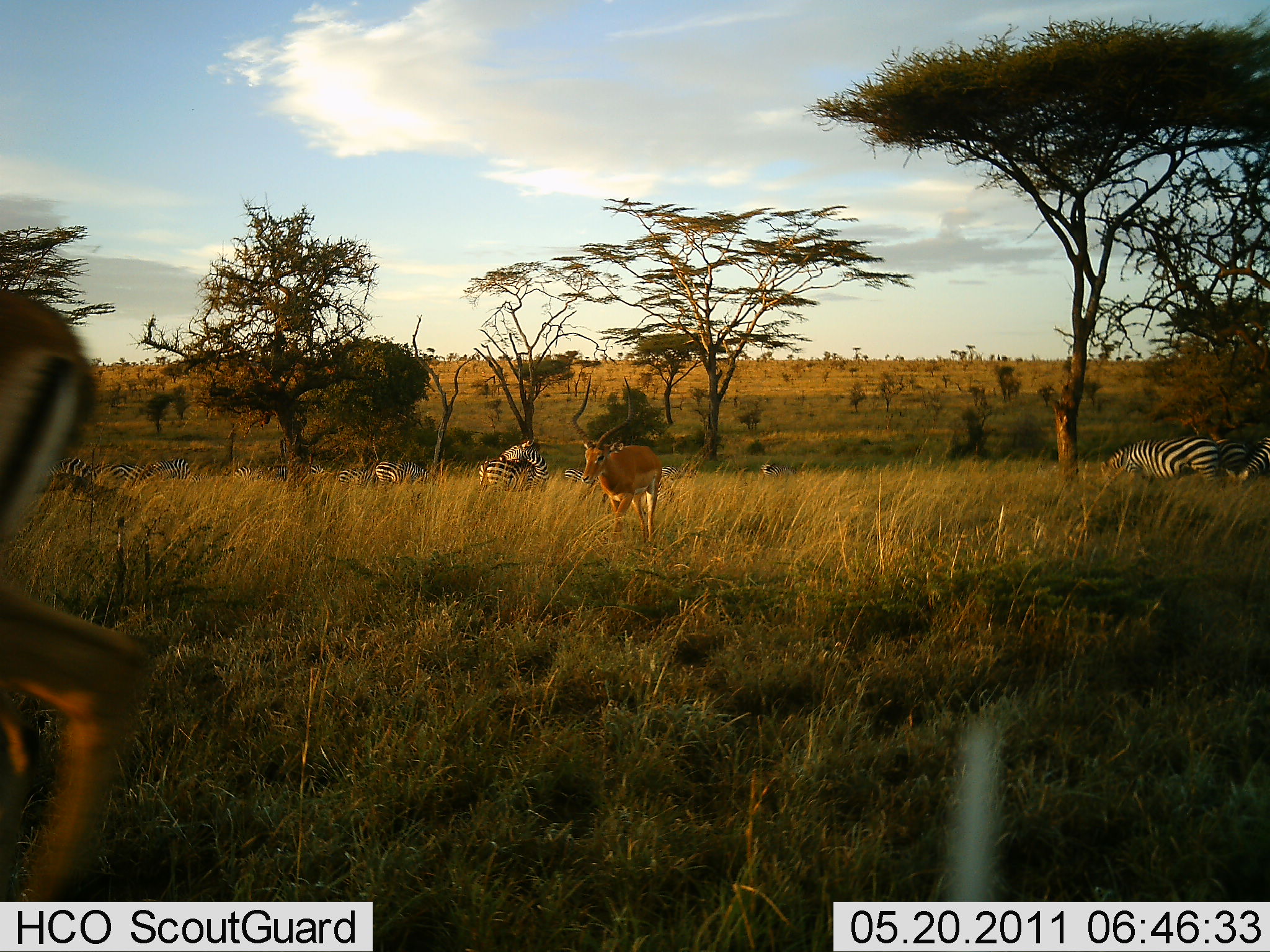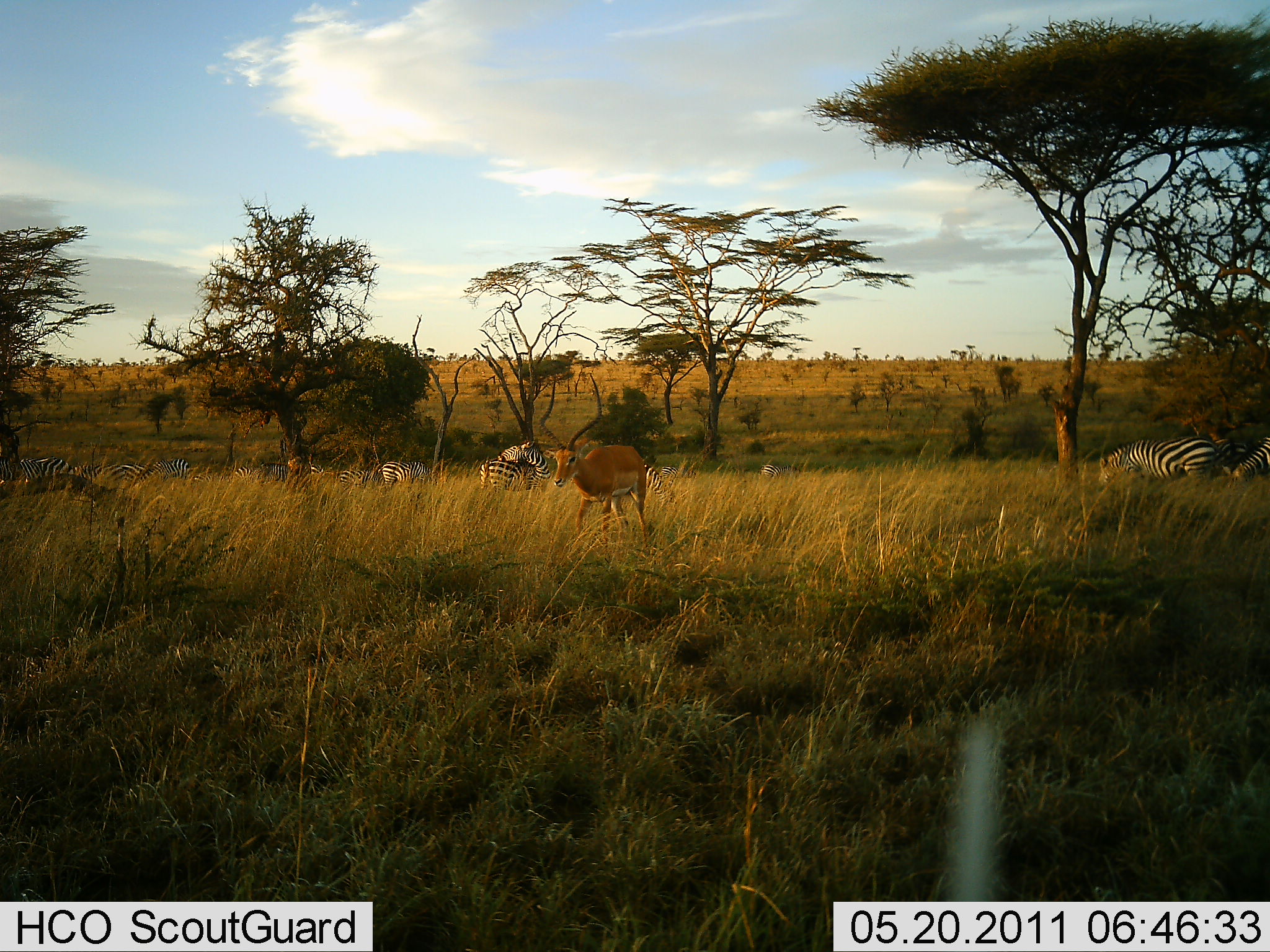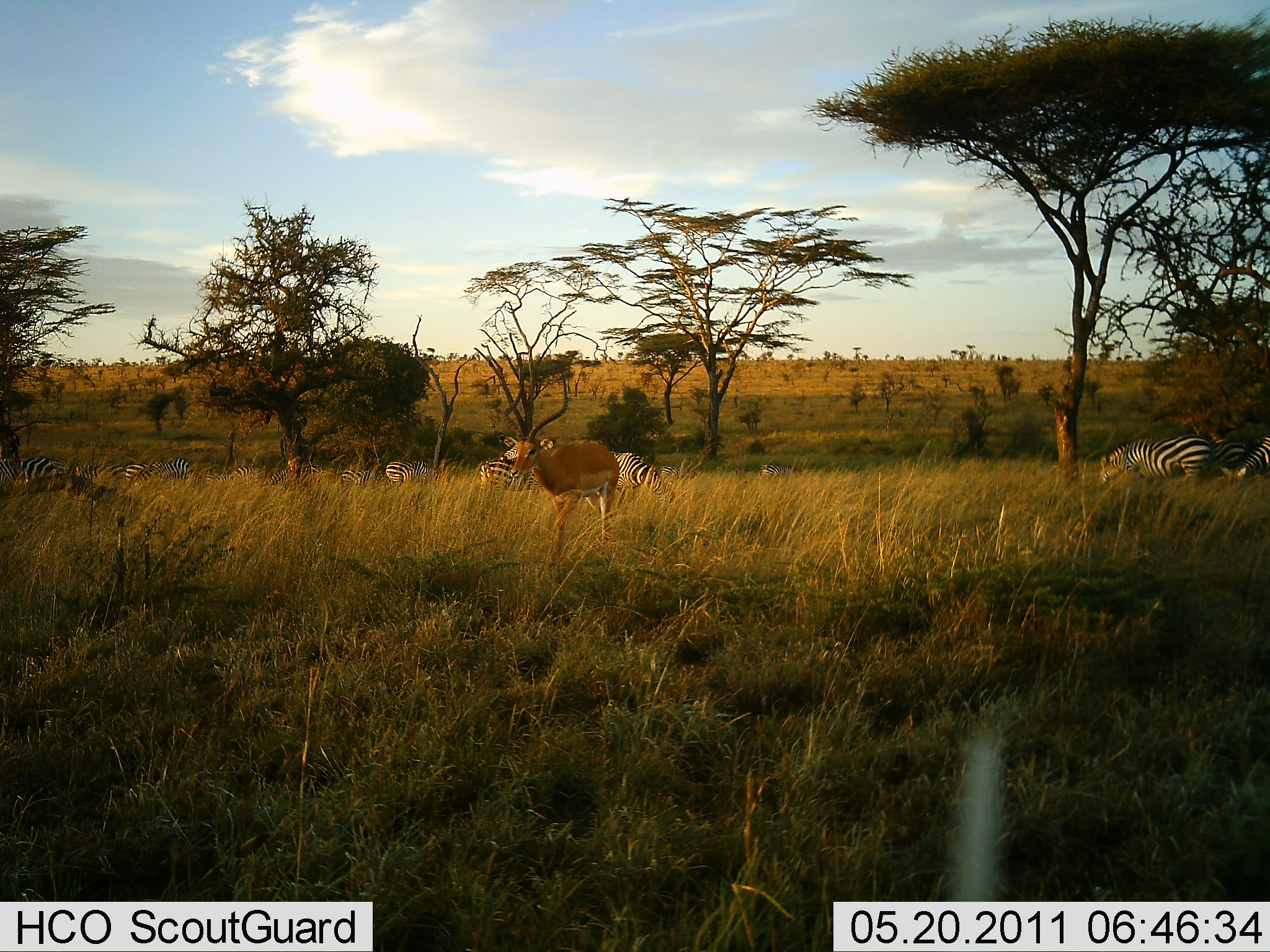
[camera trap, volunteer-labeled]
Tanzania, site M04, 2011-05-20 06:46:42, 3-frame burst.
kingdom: Animalia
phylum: Chordata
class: Mammalia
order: Artiodactyla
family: Bovidae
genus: Aepyceros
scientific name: Aepyceros melampus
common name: impala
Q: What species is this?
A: Impala (Aepyceros melampus).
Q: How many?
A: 2.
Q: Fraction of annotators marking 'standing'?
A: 0%.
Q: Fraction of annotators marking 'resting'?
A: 0%.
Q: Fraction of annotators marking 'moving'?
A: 90%.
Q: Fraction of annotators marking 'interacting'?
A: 10%.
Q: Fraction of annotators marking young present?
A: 0%.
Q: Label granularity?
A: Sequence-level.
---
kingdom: Animalia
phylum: Chordata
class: Mammalia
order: Perissodactyla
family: Equidae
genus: Equus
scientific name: Equus quagga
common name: plains zebra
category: zebra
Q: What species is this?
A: Zebra (plains zebra) (Equus quagga).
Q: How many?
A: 11-50.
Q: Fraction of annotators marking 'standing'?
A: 50%.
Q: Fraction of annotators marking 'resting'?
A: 8%.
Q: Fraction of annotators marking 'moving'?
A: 8%.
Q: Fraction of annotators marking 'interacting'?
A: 0%.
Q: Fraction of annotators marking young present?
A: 0%.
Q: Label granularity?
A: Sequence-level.